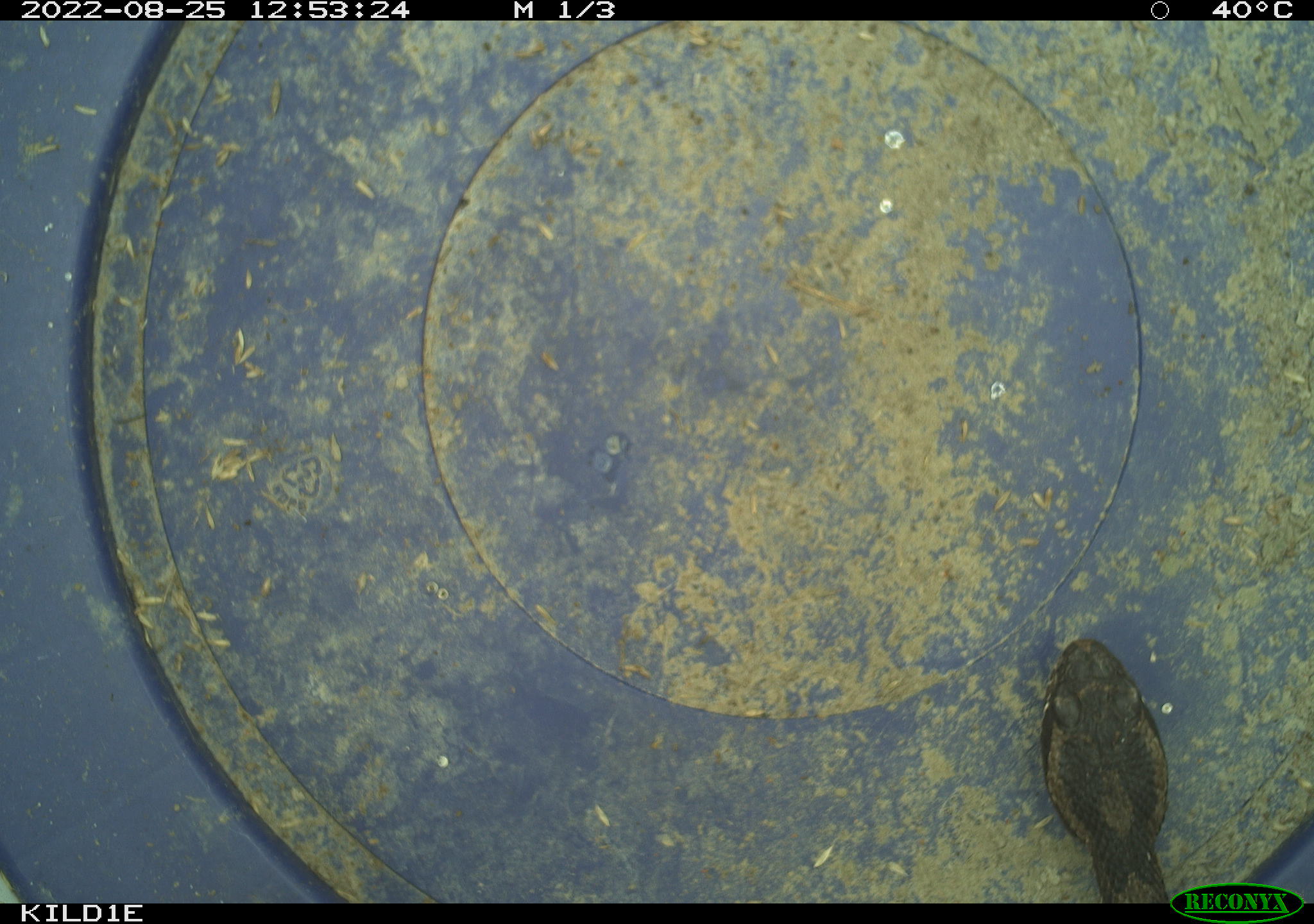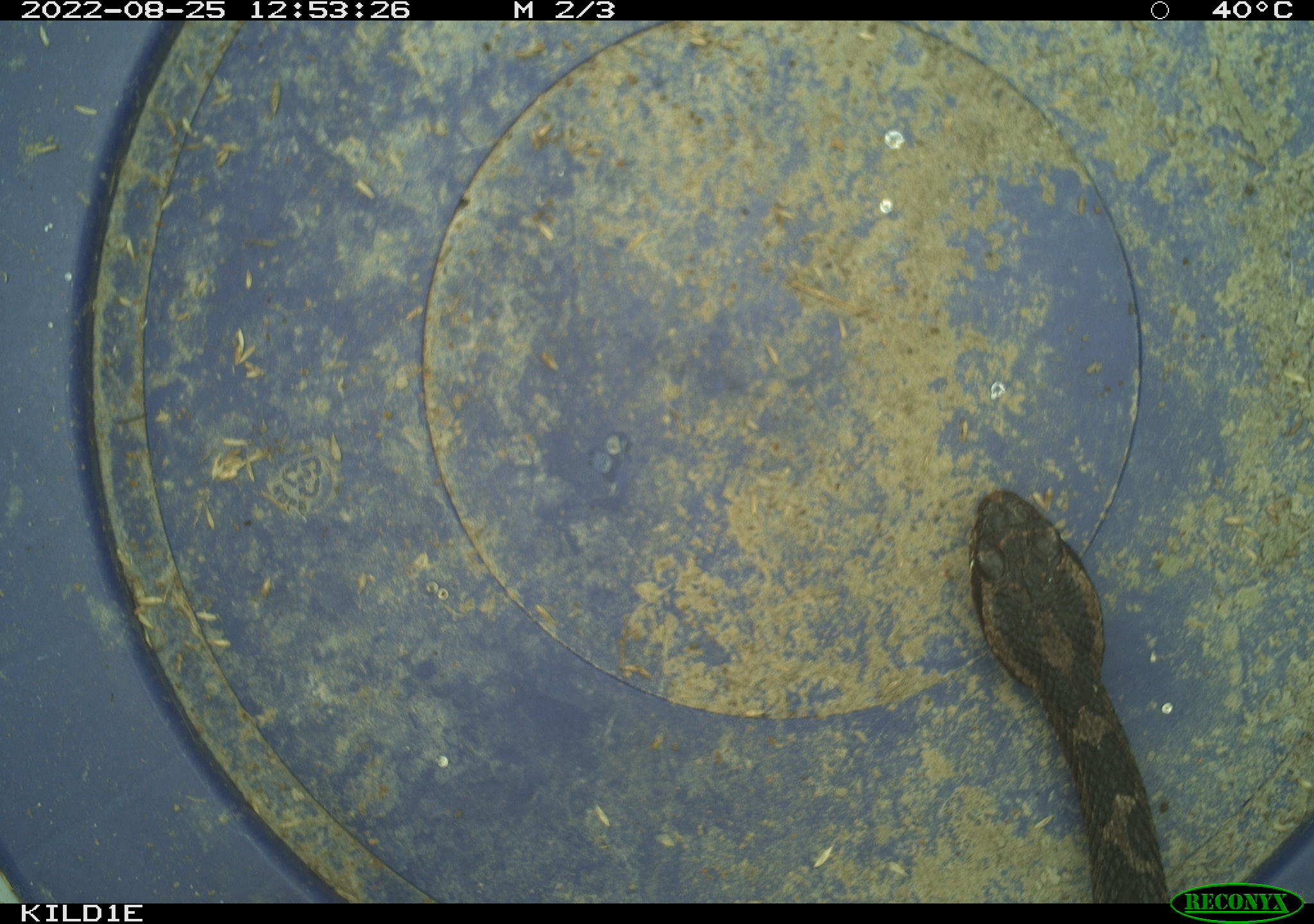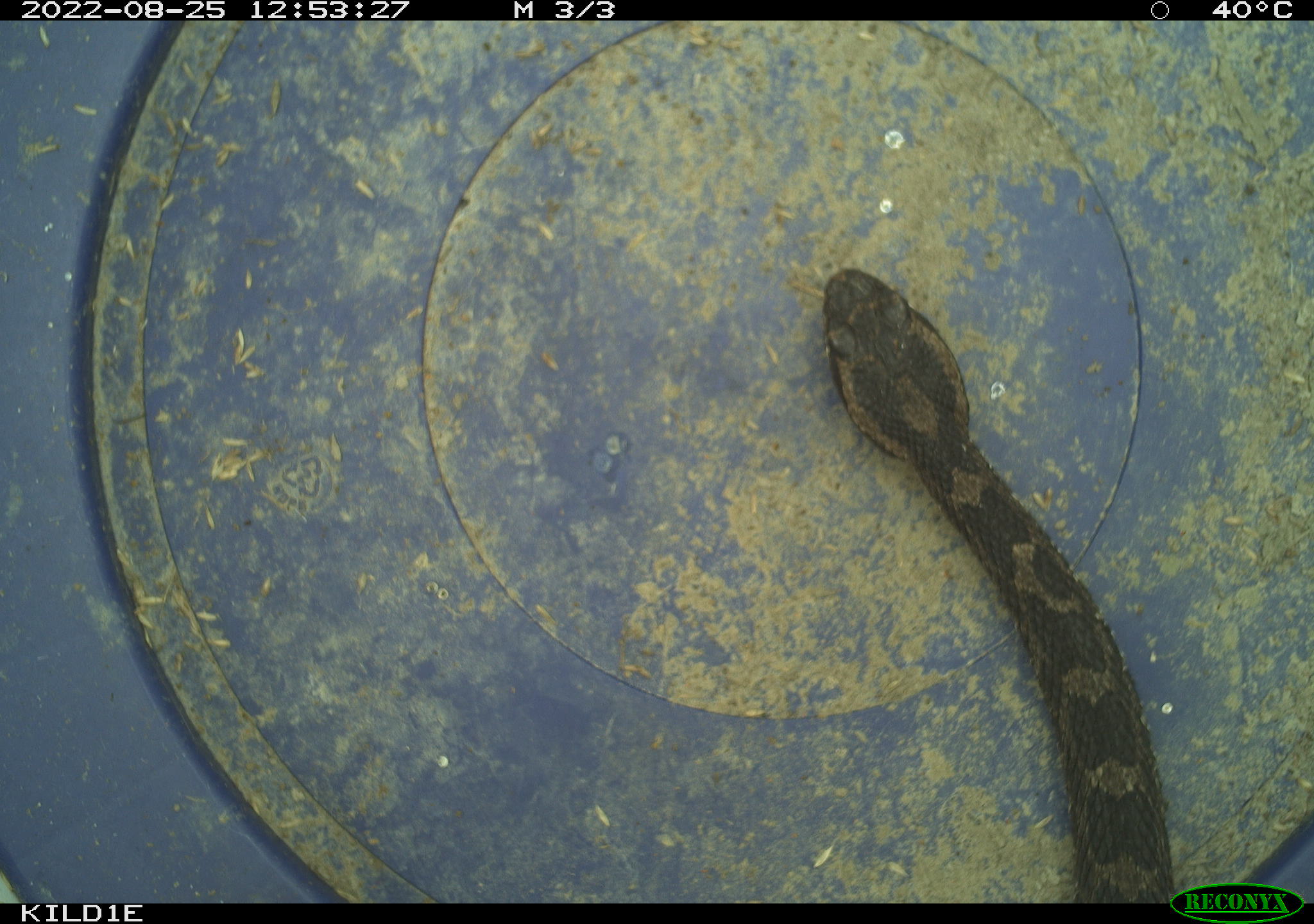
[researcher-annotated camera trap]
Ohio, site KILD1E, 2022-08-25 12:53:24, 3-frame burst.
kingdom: Animalia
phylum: Chordata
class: Reptilia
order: Squamata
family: Viperidae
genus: Sistrurus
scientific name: Sistrurus catenatus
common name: eastern massasauga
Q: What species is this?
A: Eastern massasauga (Sistrurus catenatus).